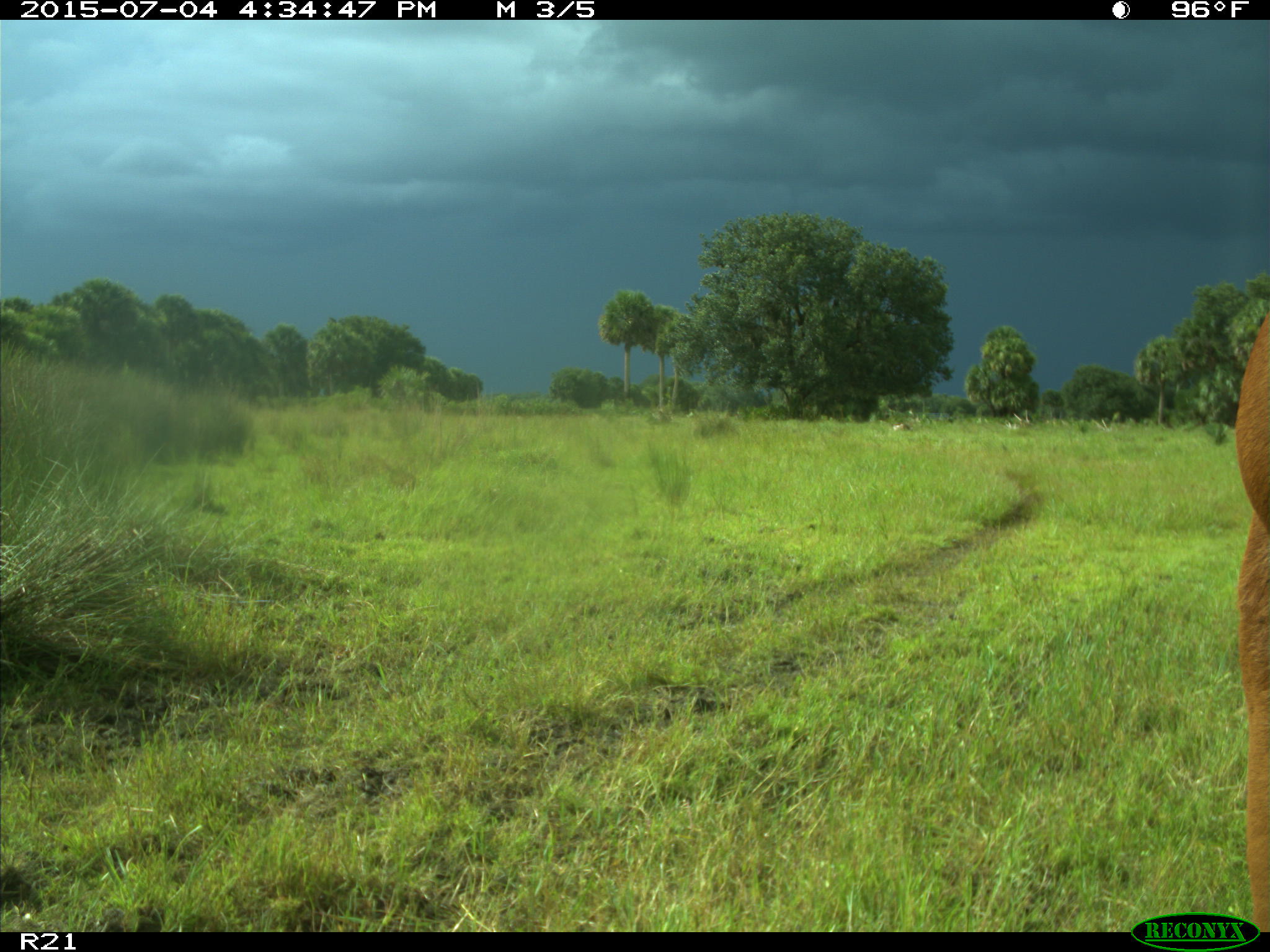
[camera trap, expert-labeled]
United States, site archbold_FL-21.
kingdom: Animalia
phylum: Chordata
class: Mammalia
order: Artiodactyla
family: Bovidae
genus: Bos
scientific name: Bos taurus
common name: domestic cow